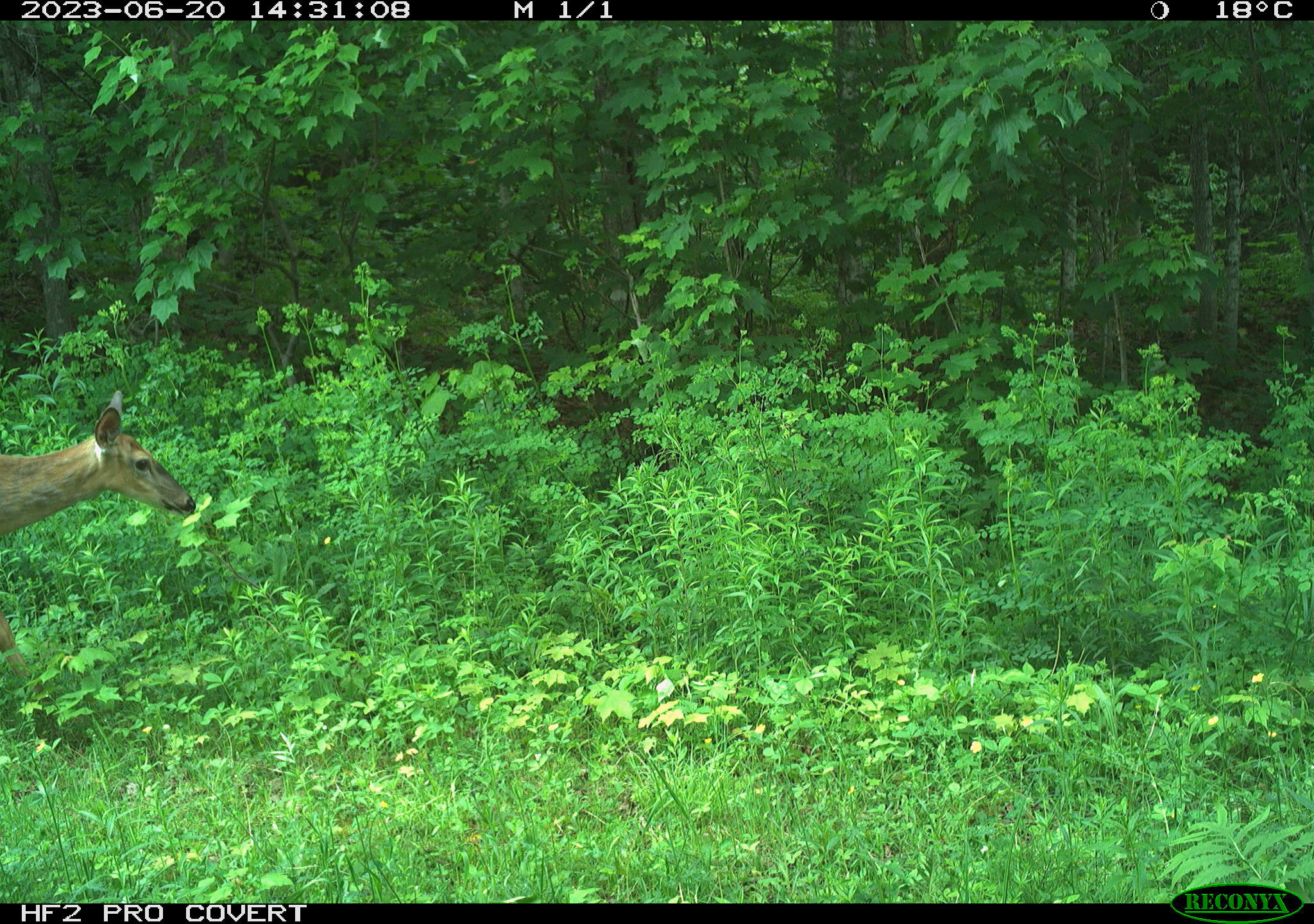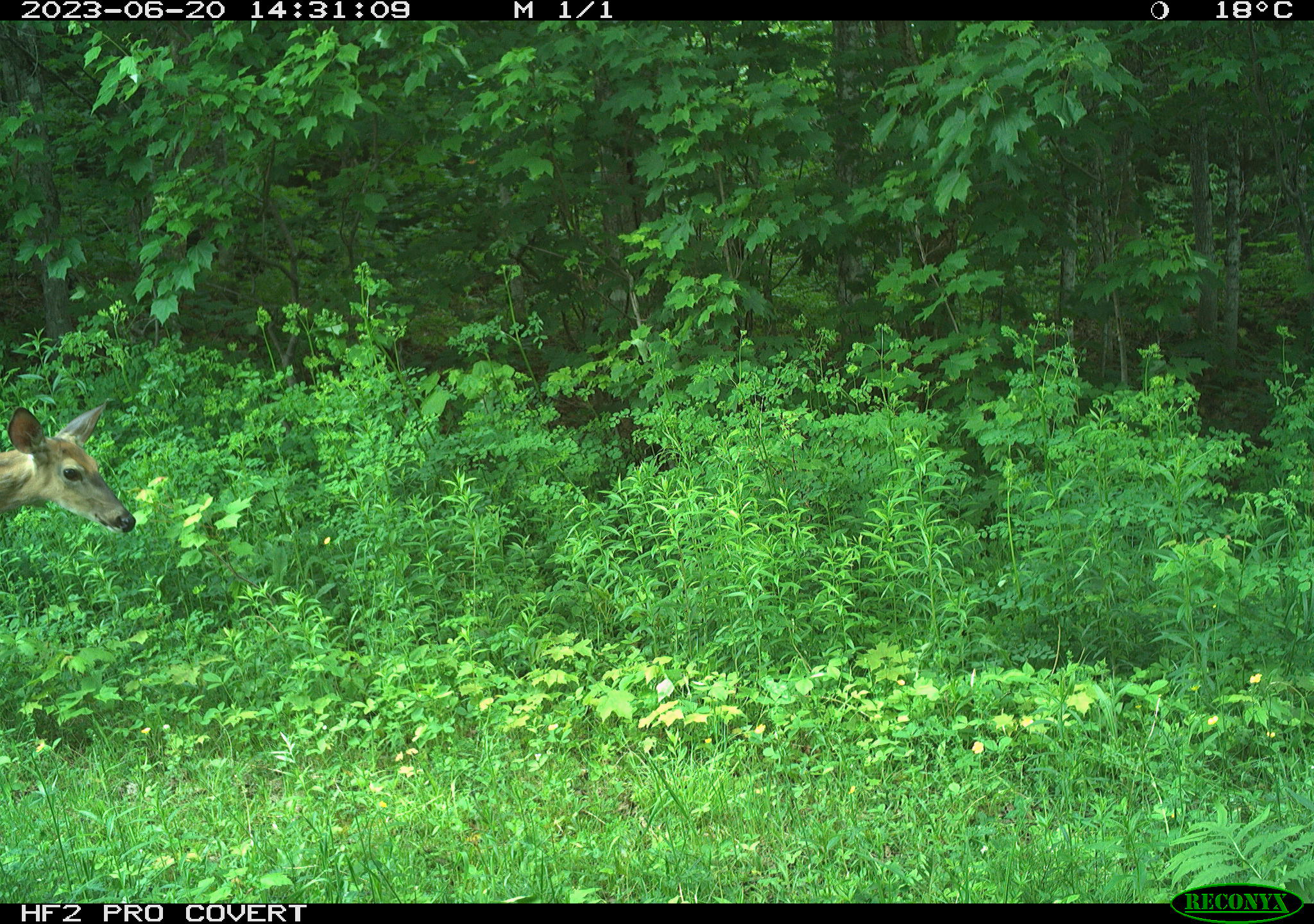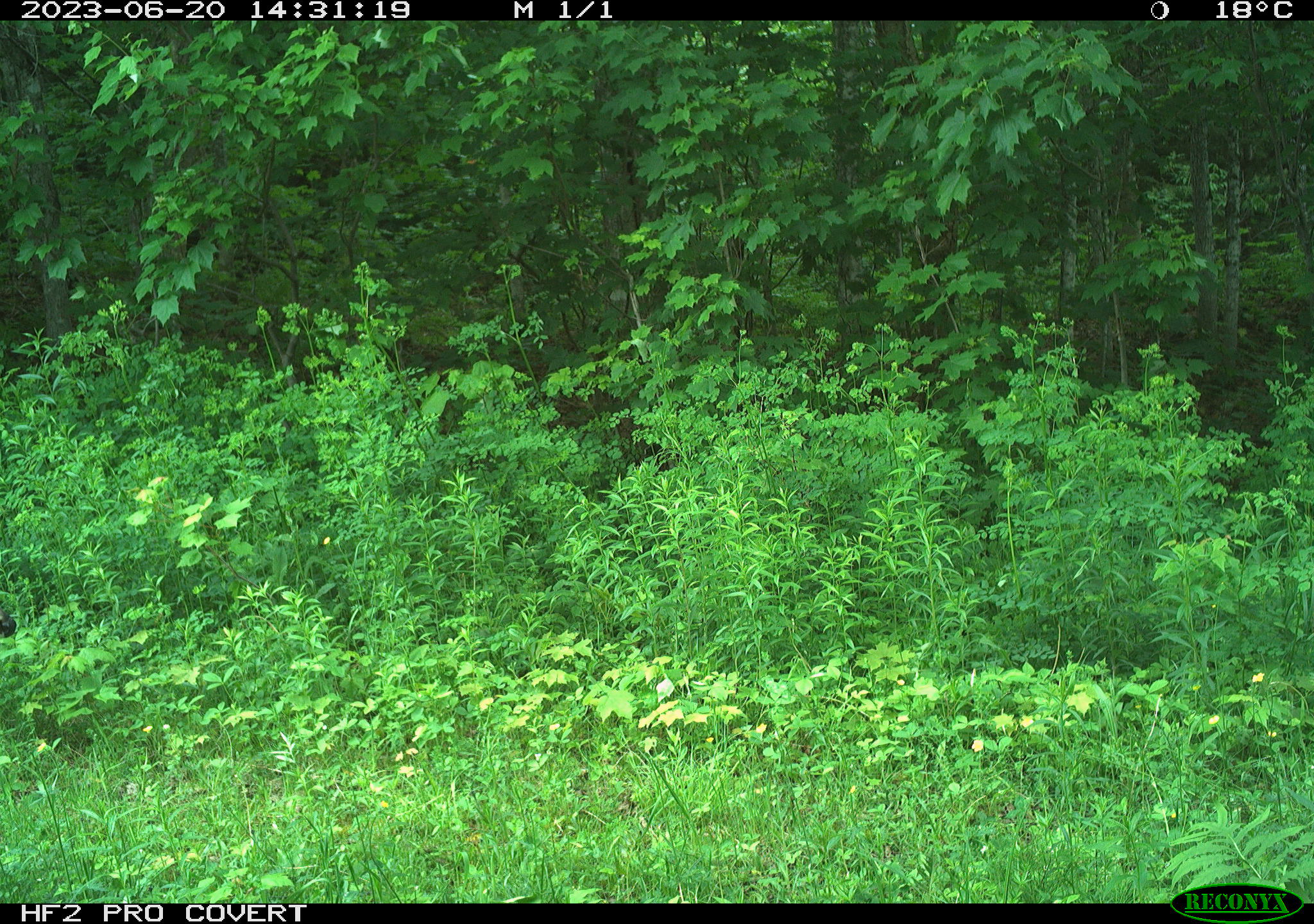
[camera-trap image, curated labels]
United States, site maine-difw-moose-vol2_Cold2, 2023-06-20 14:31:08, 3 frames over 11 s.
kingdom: Animalia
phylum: Chordata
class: Mammalia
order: Artiodactyla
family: Cervidae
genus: Odocoileus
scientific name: Odocoileus virginianus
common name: white-tailed deer